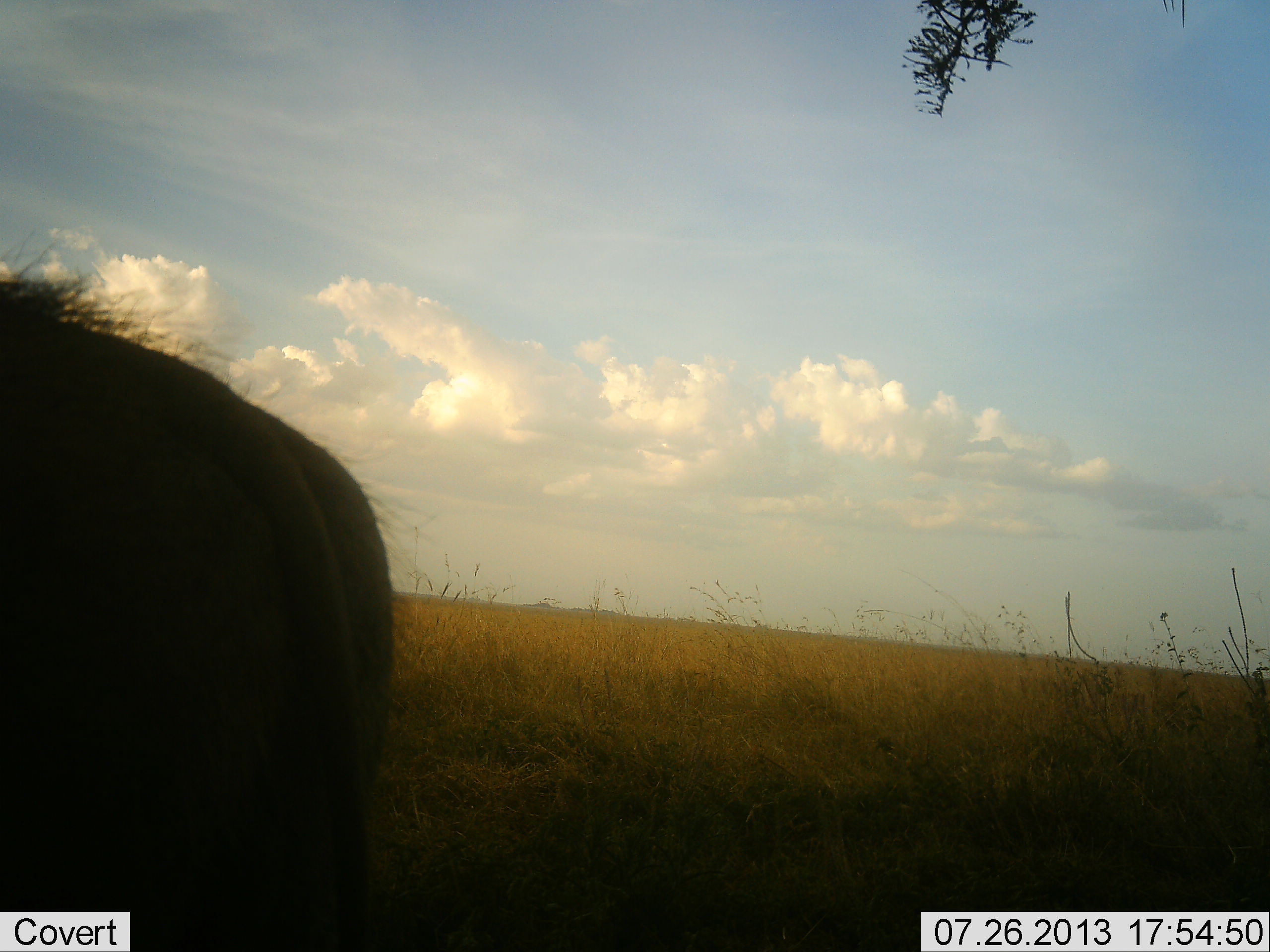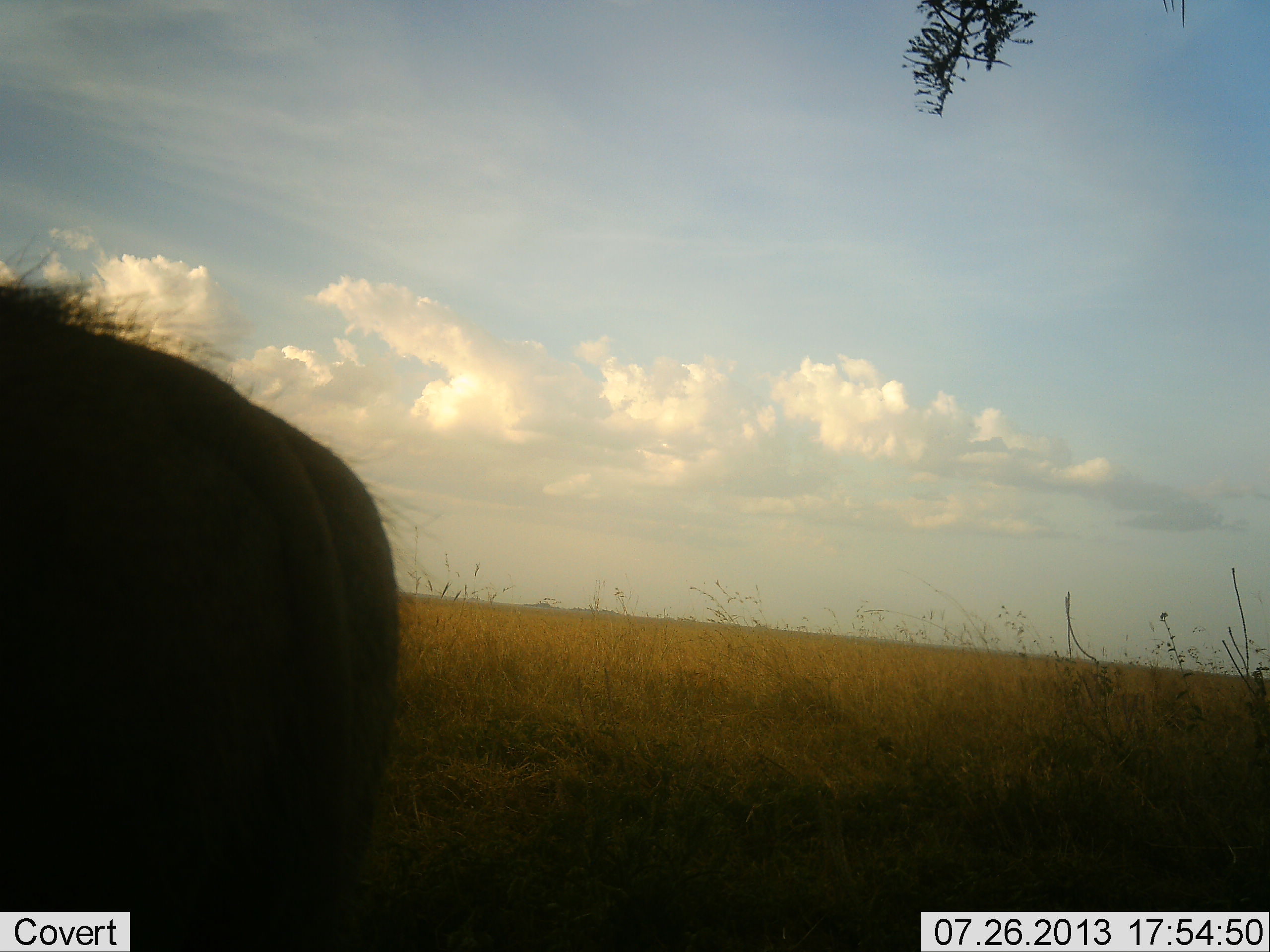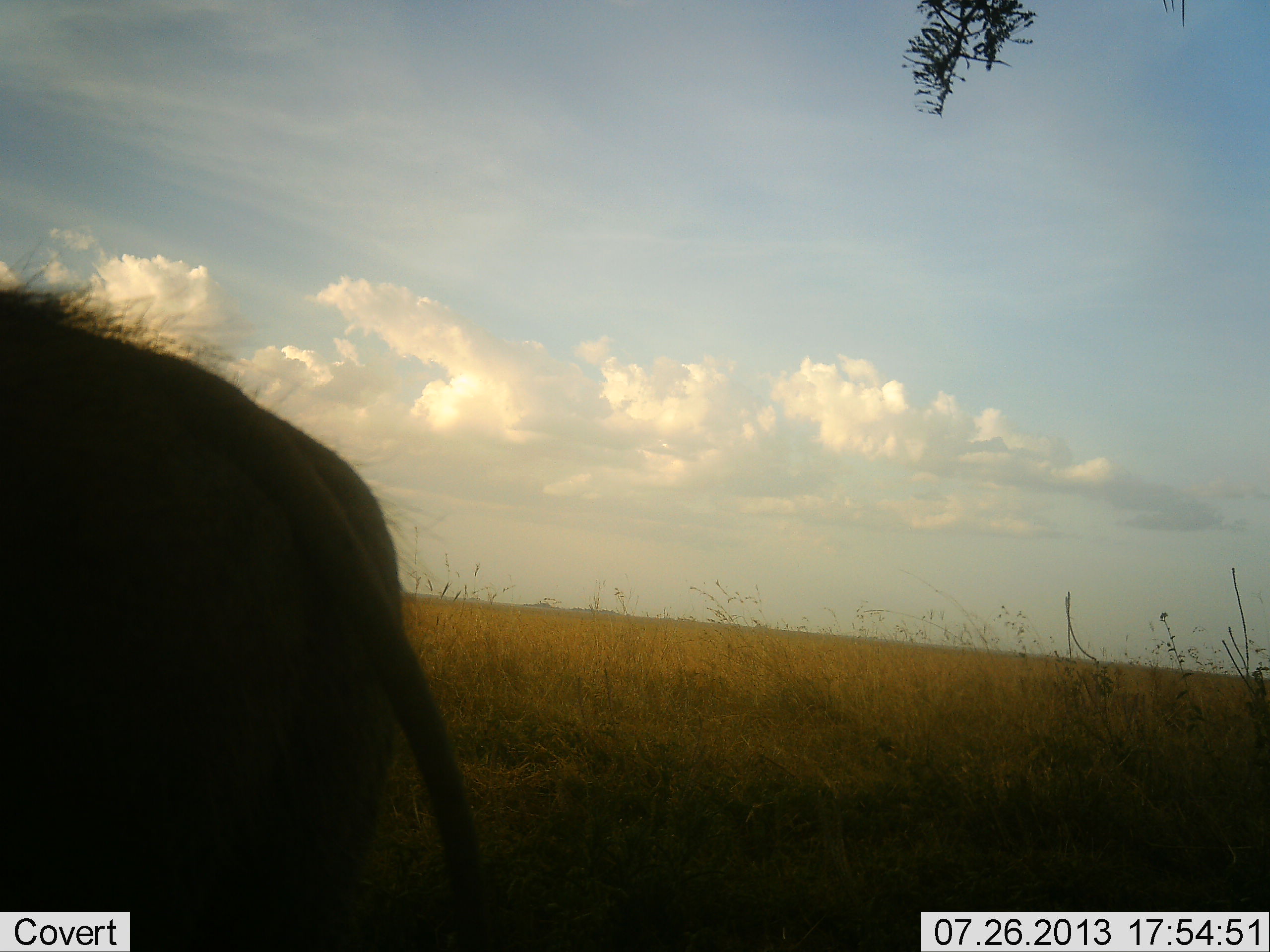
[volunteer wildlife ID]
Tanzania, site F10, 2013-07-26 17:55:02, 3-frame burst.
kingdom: Animalia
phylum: Chordata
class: Mammalia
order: Artiodactyla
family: Suidae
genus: Phacochoerus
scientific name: Phacochoerus africanus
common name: warthog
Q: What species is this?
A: Warthog (Phacochoerus africanus).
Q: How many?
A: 1.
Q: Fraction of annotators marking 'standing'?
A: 100%.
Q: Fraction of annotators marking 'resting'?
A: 0%.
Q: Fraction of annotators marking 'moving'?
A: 0%.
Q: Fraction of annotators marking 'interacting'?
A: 0%.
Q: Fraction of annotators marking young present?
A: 0%.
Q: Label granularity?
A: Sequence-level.